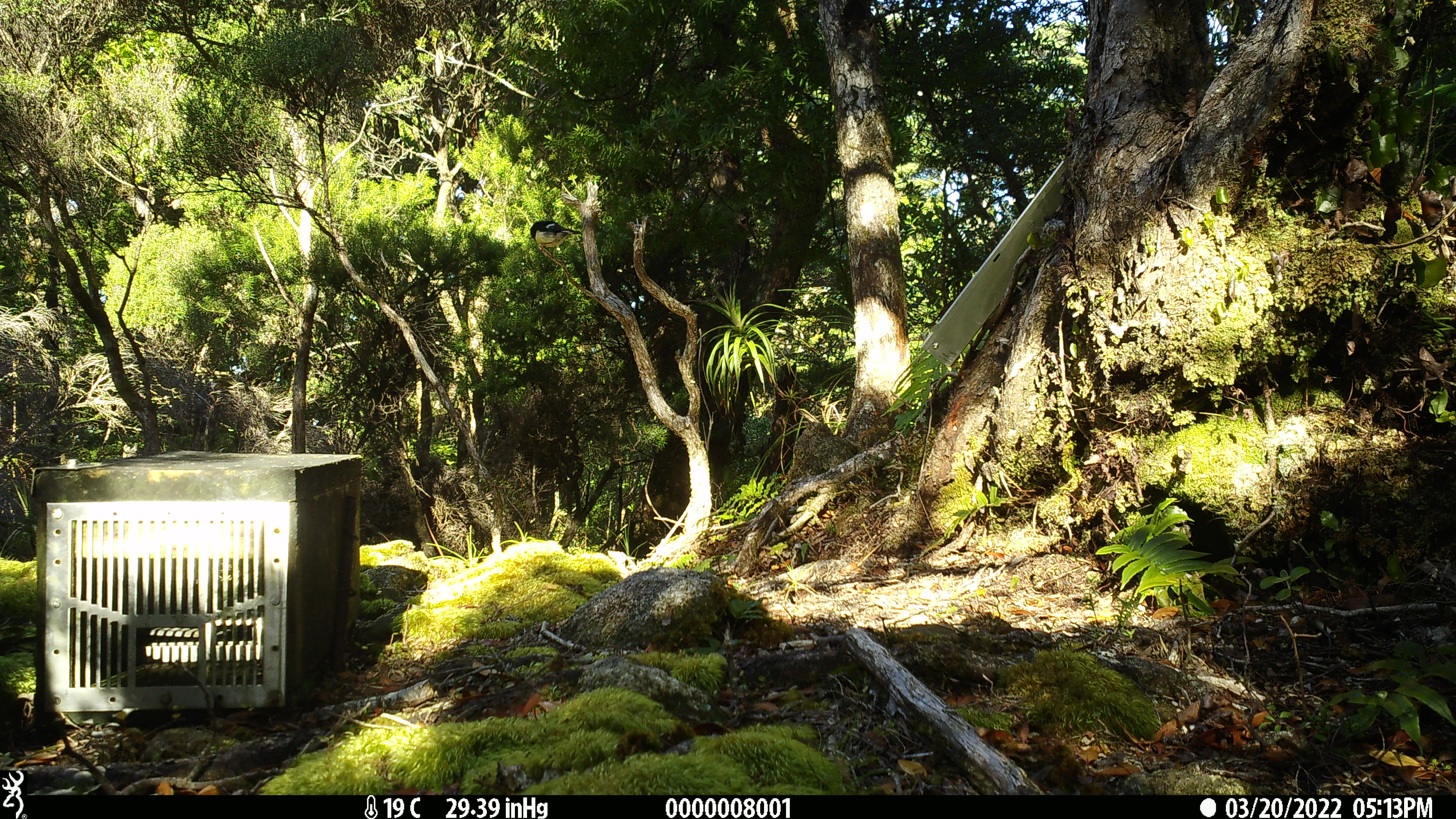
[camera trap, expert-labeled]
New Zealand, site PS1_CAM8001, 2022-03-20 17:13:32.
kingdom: Animalia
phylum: Chordata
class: Aves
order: Passeriformes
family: Petroicidae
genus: Petroica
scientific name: Petroica macrocephala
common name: tomtit